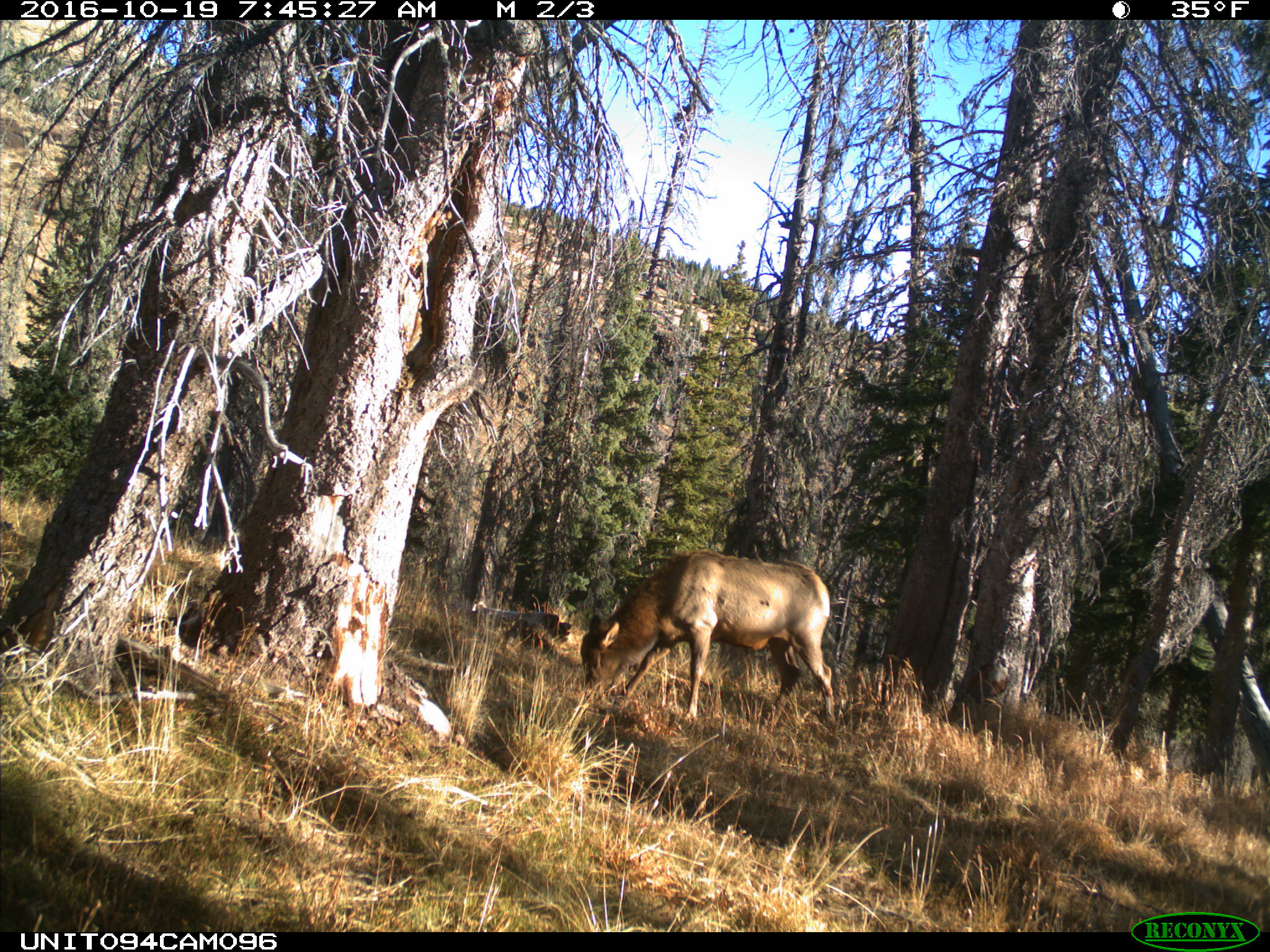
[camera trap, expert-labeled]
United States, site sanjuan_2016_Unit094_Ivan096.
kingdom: Animalia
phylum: Chordata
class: Mammalia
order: Artiodactyla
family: Cervidae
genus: Cervus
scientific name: Cervus elaphus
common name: red deer